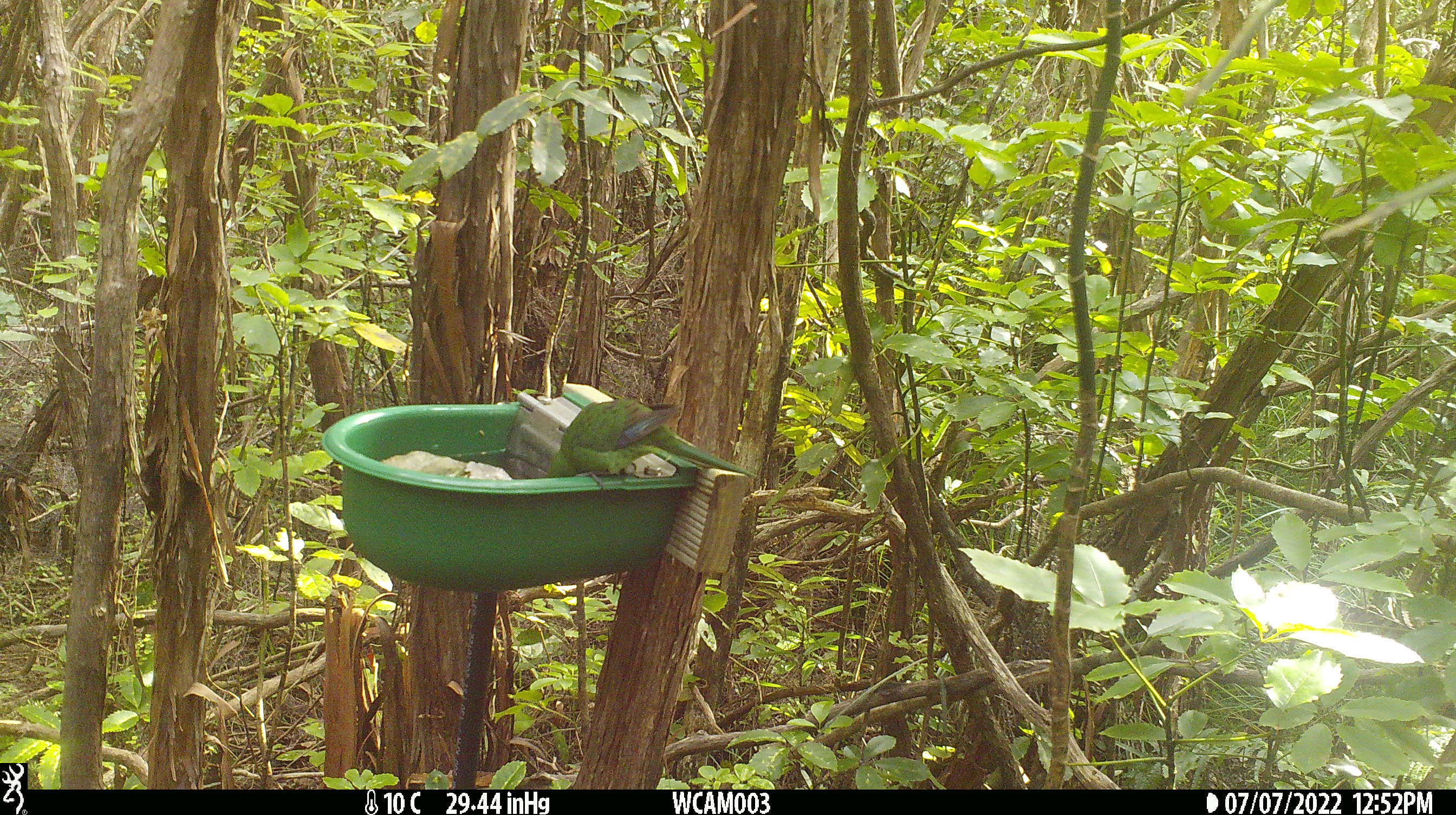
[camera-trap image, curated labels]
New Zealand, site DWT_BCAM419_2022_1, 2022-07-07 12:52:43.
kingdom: Animalia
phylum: Chordata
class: Aves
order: Psittaciformes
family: Psittaculidae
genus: Cyanoramphus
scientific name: Cyanoramphus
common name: parakeet